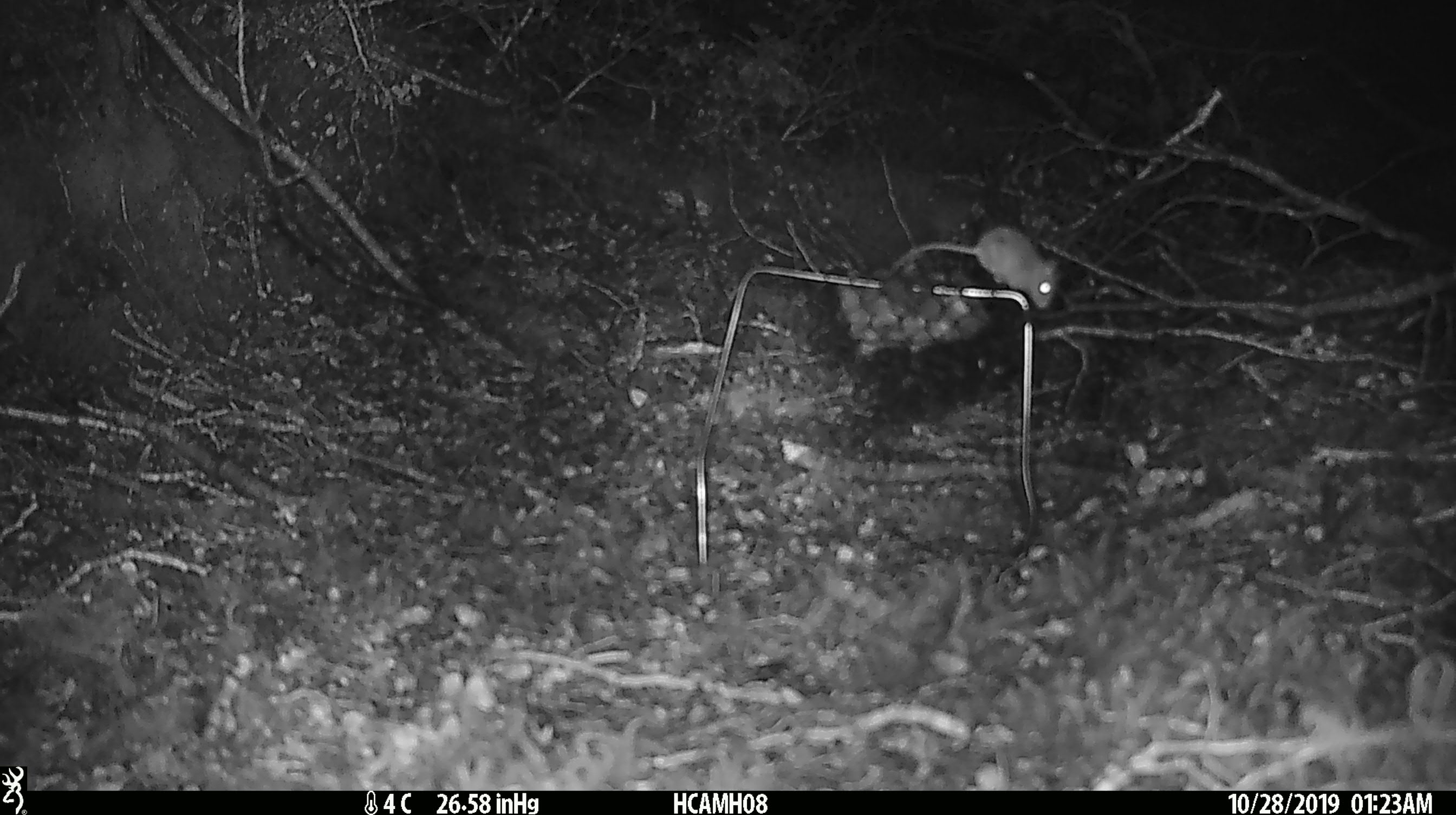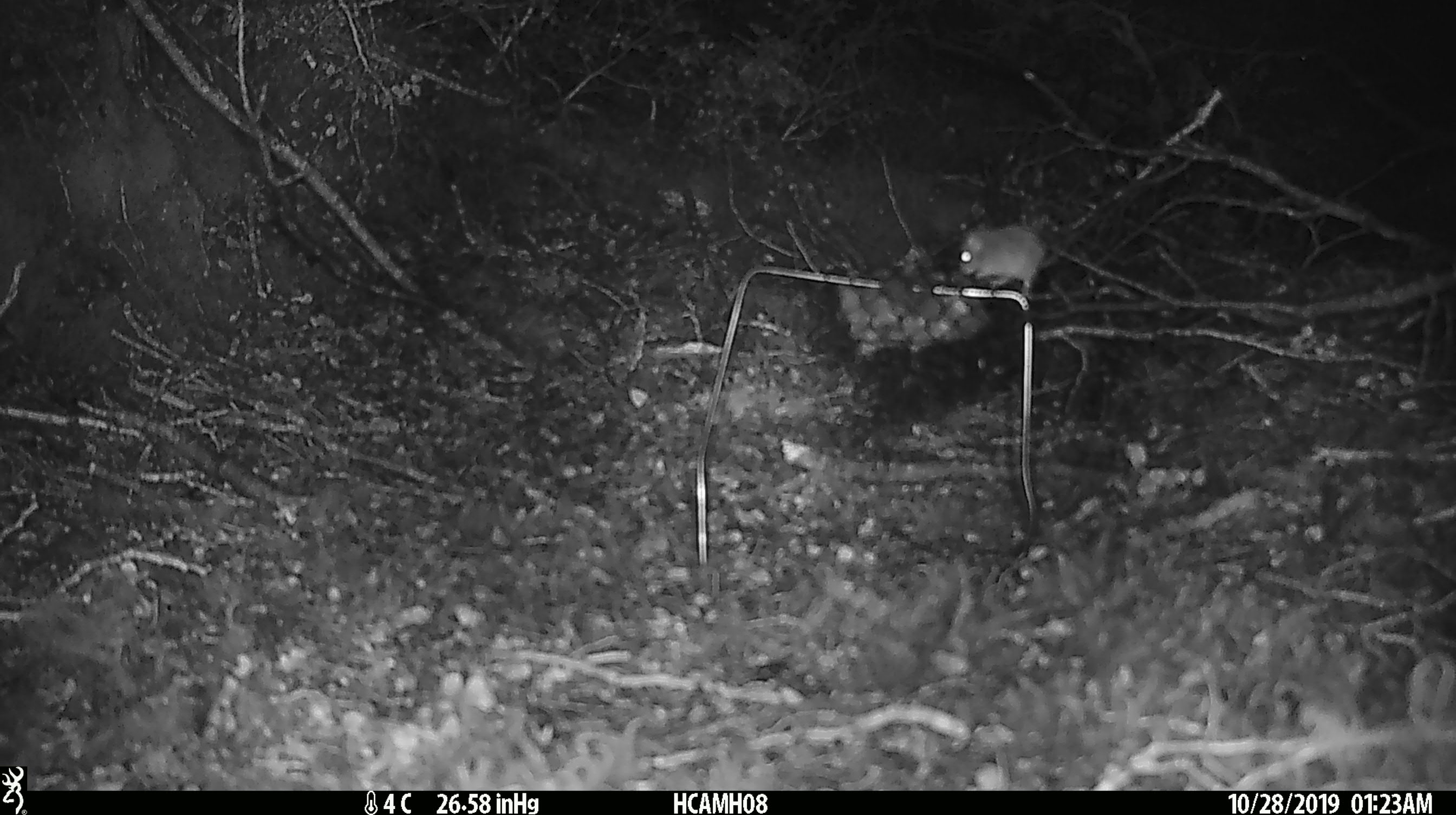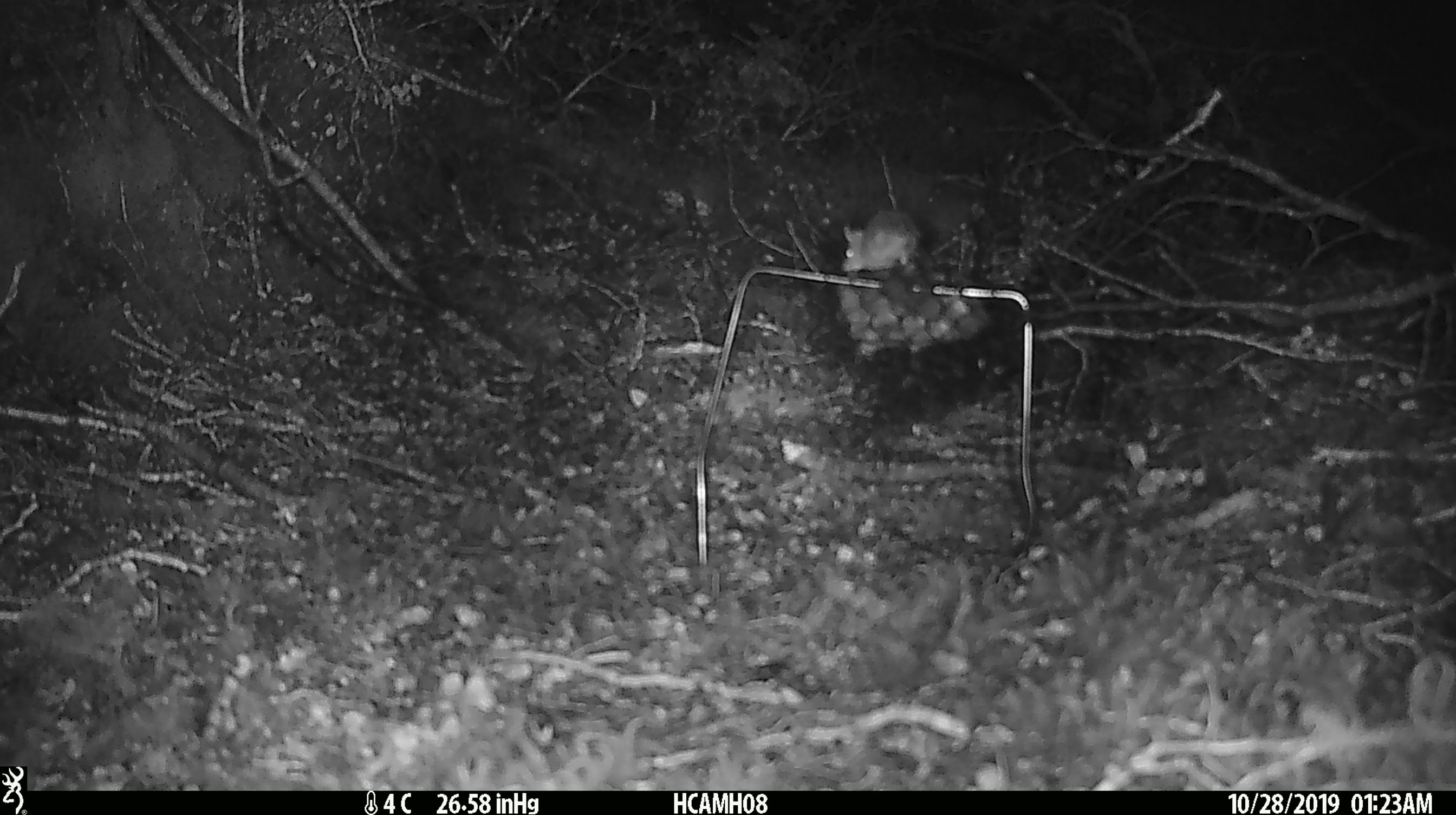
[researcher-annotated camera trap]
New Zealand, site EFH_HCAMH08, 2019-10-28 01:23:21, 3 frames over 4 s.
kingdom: Animalia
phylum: Chordata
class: Mammalia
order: Rodentia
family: Muridae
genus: Mus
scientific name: Mus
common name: mouse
Mouse (Mus).